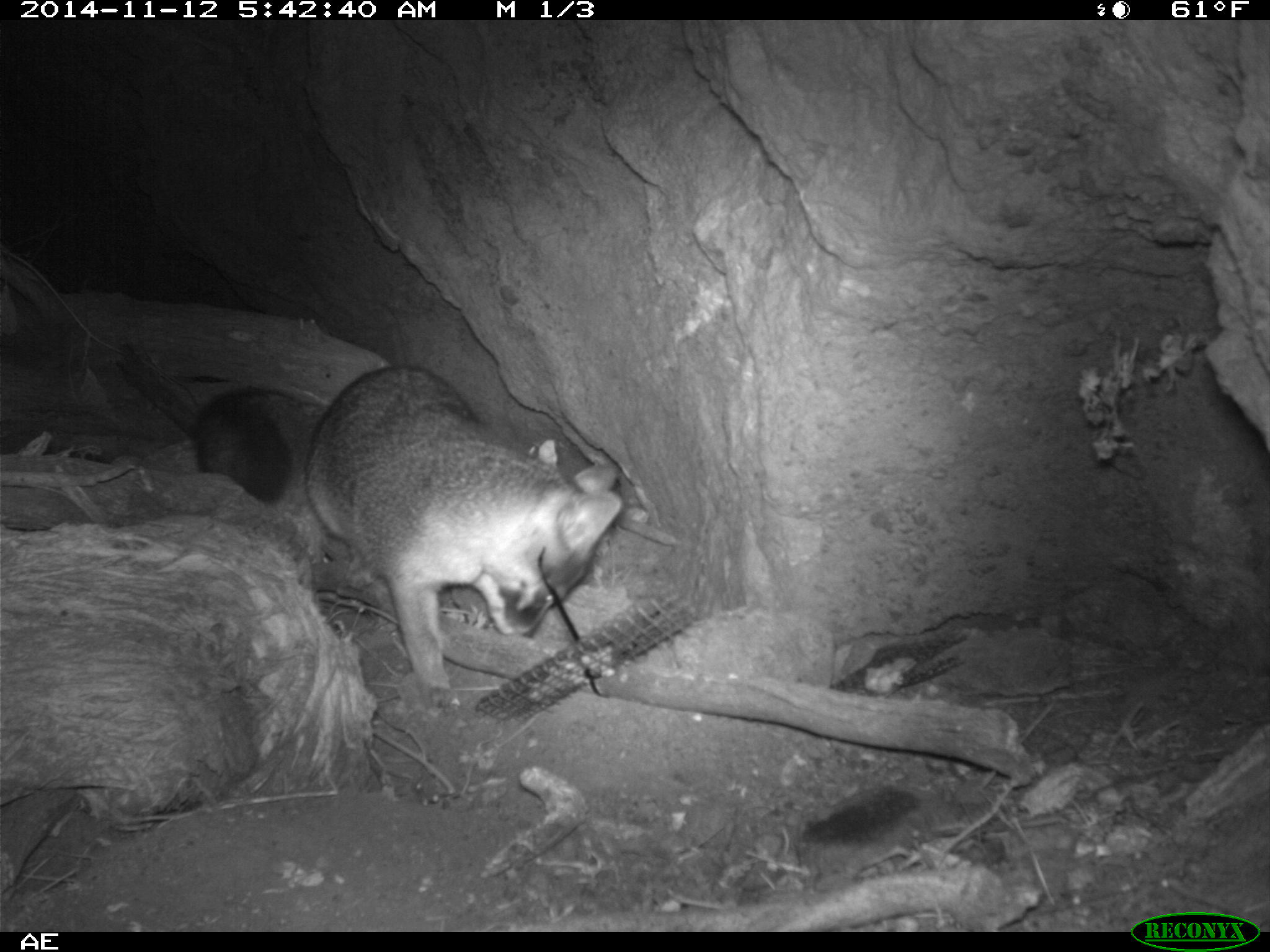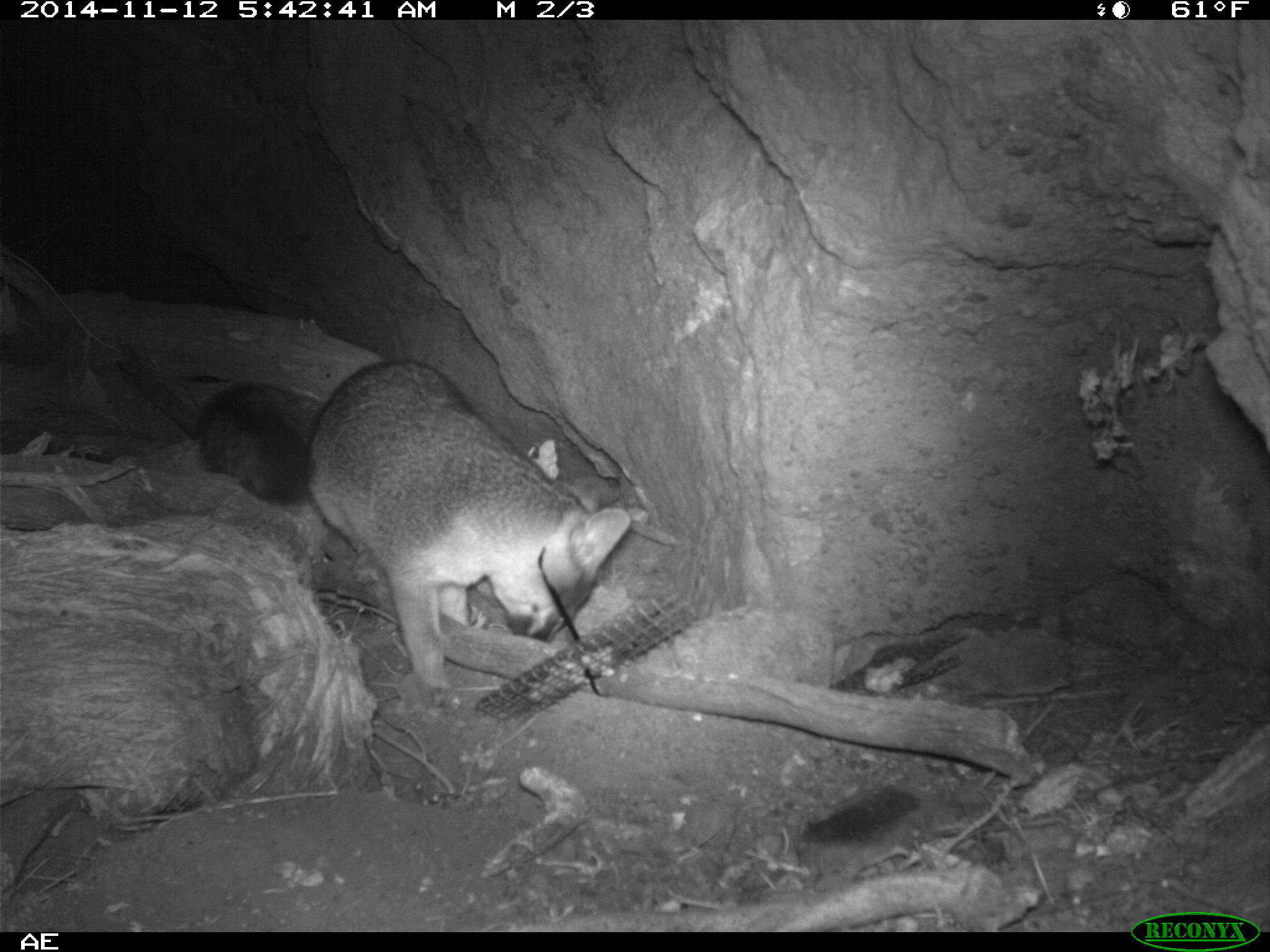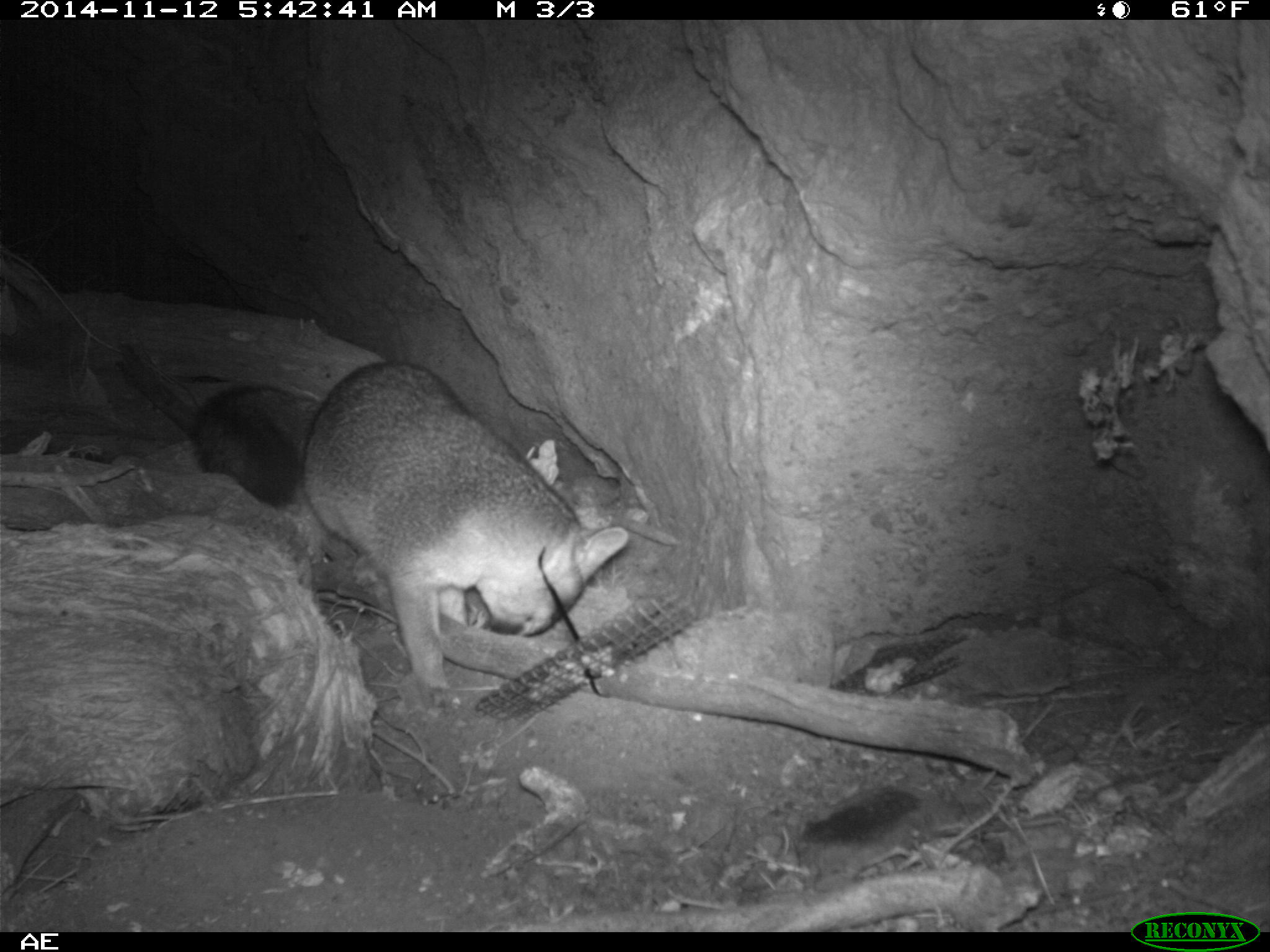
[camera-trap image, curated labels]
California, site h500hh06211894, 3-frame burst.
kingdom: Animalia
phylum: Chordata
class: Mammalia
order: Carnivora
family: Canidae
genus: Urocyon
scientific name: Urocyon littoralis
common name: island fox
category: fox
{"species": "fox (island fox) (Urocyon littoralis)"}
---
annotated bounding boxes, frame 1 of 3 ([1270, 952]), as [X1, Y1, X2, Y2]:
fox: [194, 365, 621, 707]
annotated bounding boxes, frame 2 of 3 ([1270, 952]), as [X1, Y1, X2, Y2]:
fox: [195, 355, 630, 687]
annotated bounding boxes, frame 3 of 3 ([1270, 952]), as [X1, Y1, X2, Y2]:
fox: [192, 362, 628, 717]